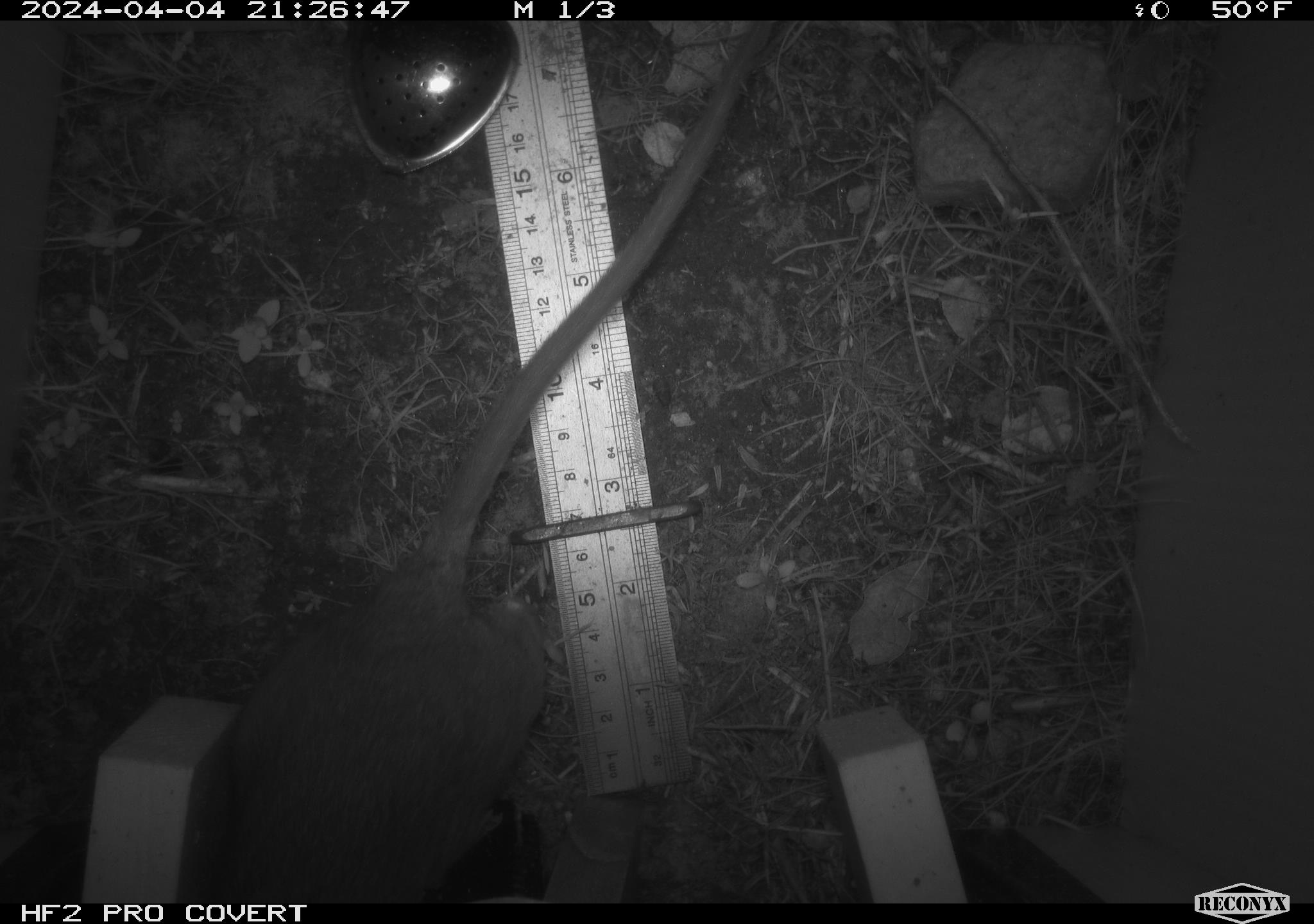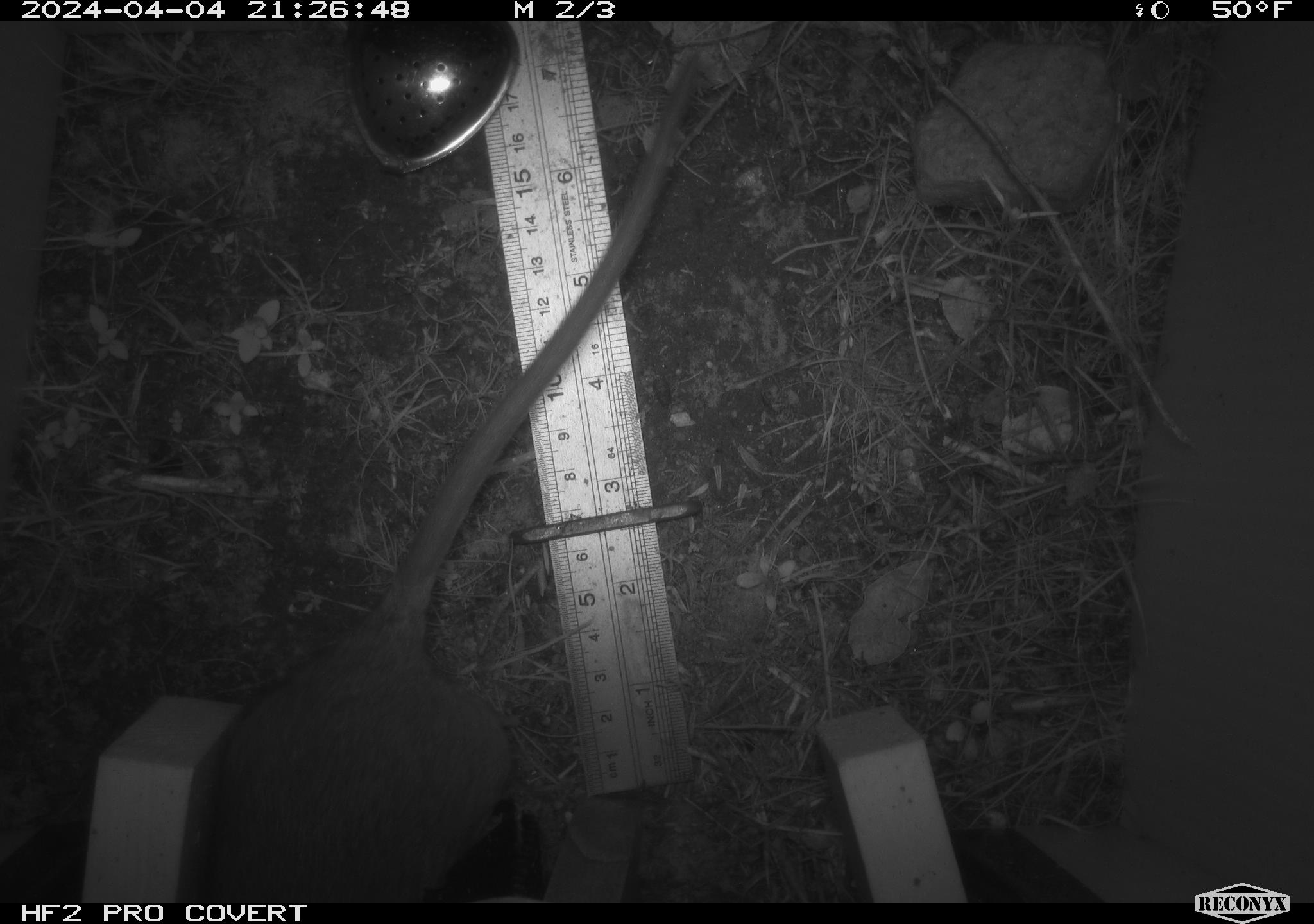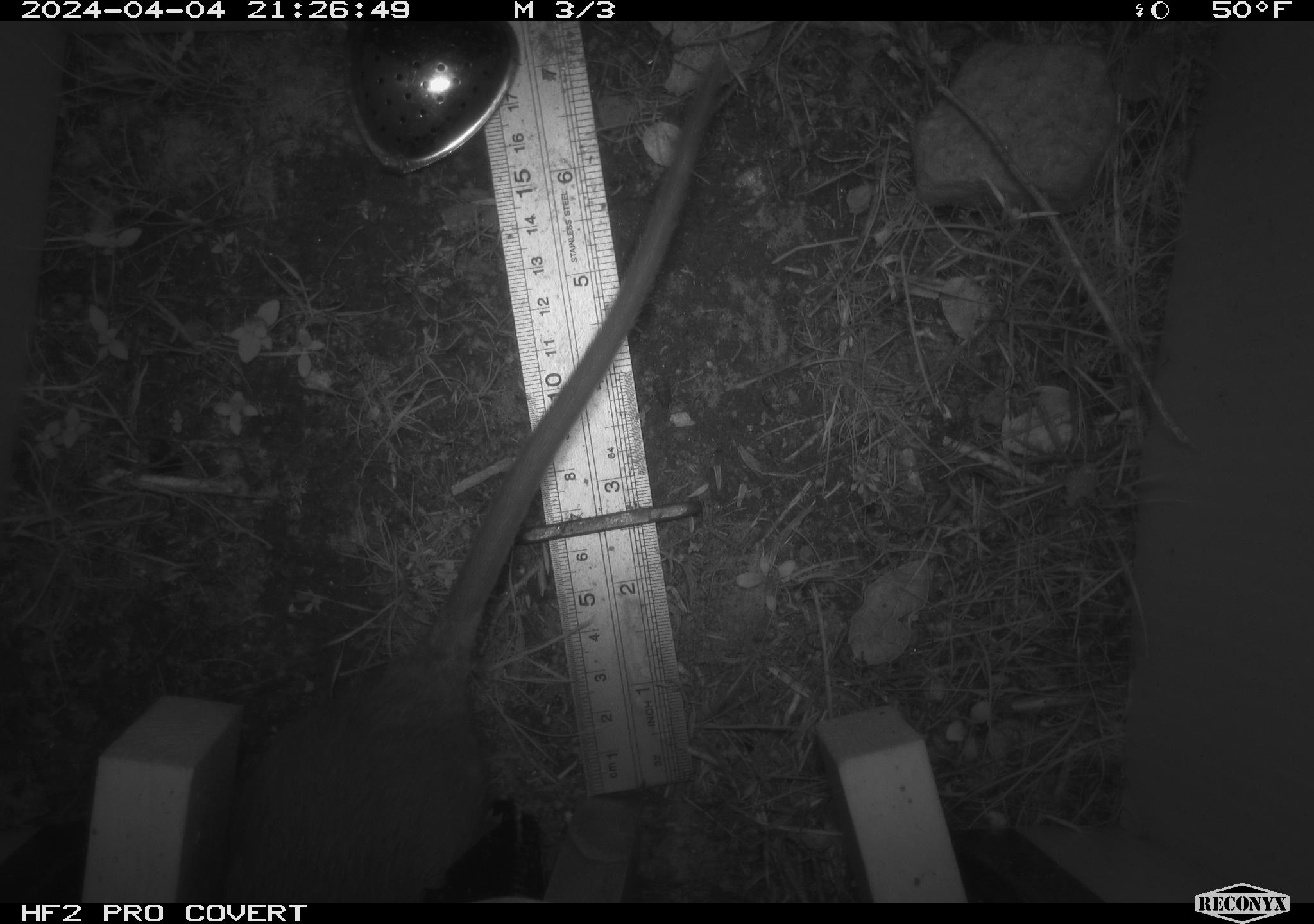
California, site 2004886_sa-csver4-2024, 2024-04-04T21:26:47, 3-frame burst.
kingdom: Animalia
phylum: Chordata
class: Mammalia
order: Rodentia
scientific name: Rodentia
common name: woodrat or rat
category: woodrat or rat species